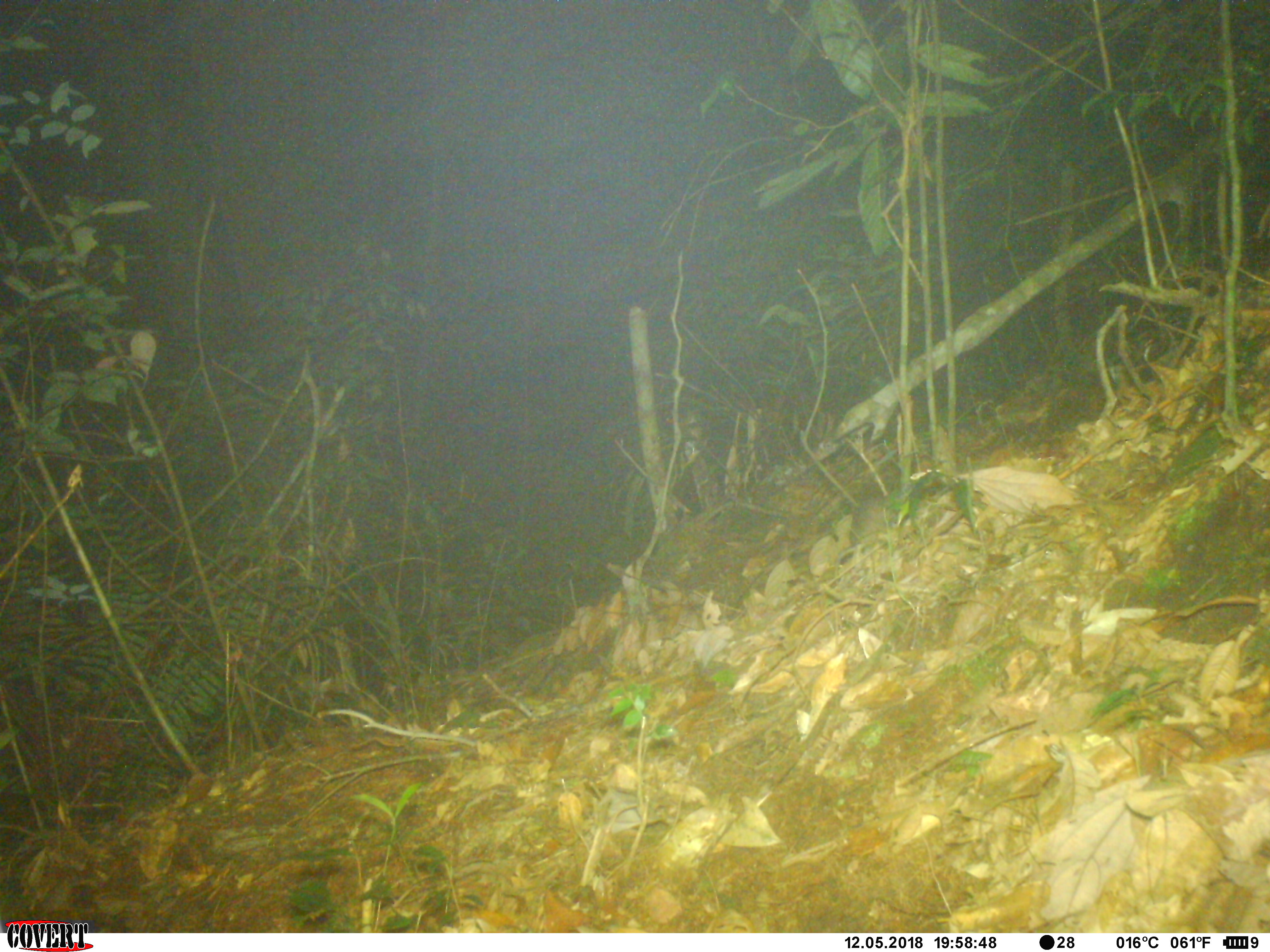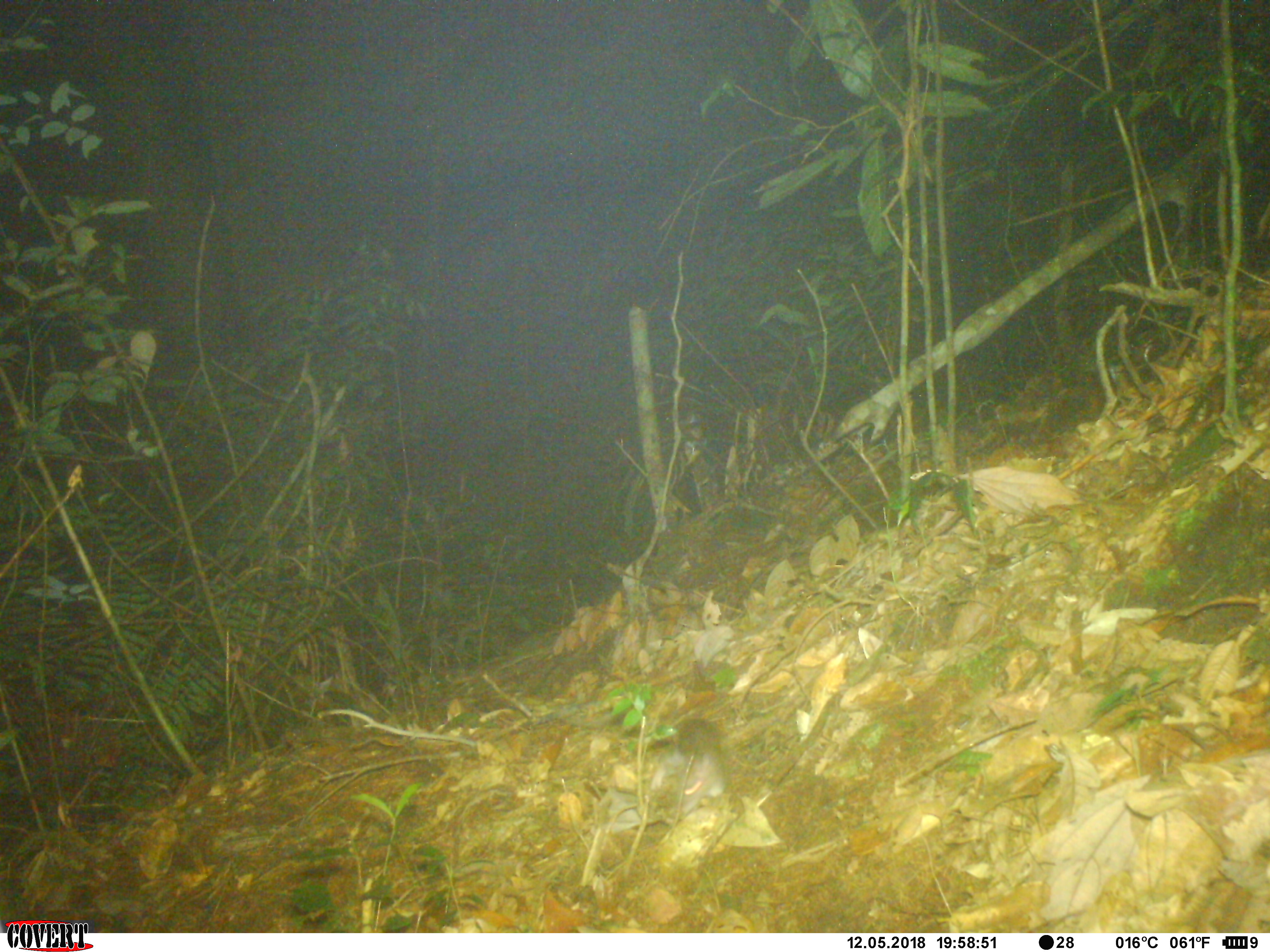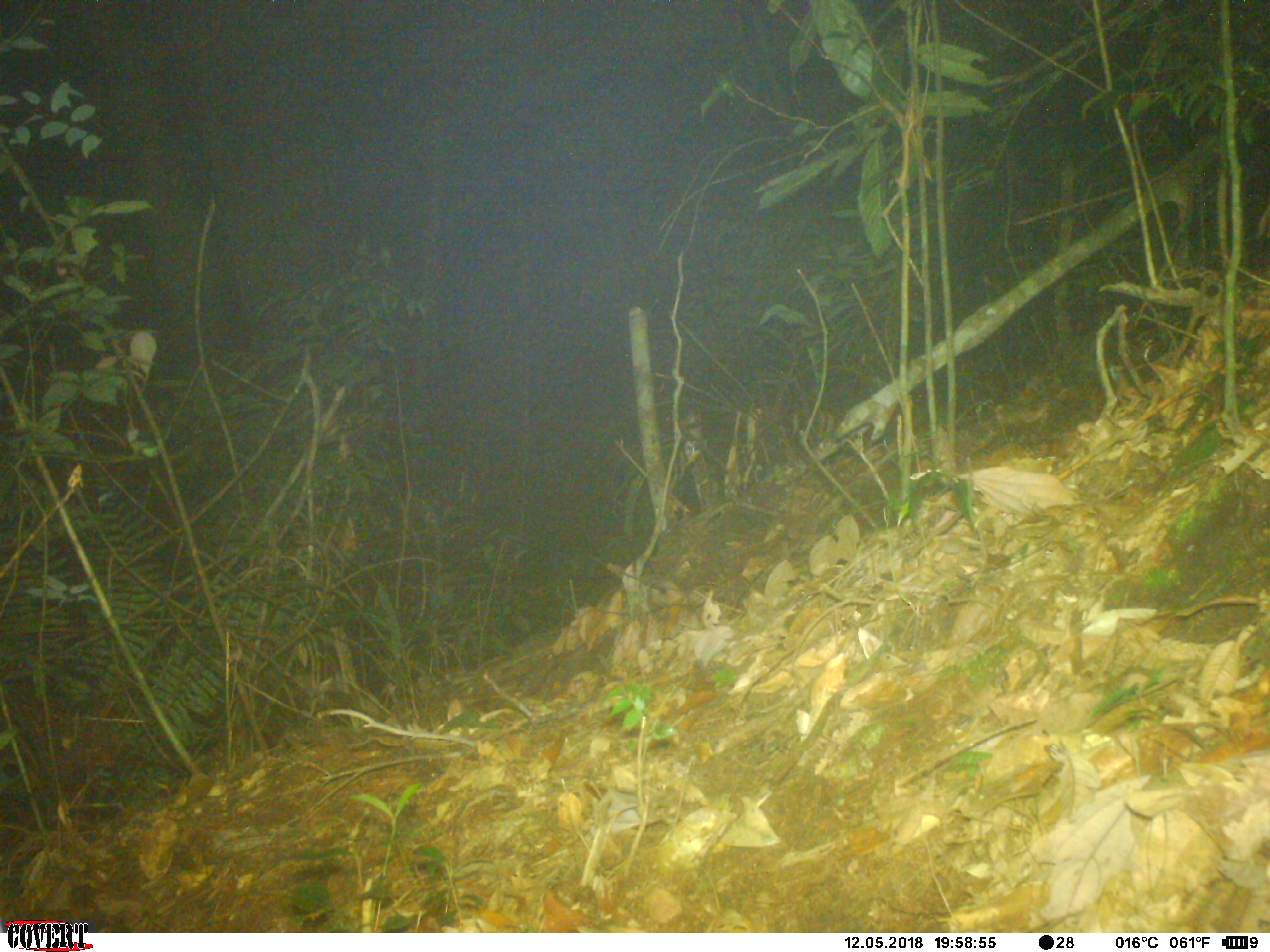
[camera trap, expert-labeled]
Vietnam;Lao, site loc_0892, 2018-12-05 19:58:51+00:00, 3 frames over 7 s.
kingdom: Animalia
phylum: Chordata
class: Mammalia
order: Rodentia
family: Muridae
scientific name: Muridae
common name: old-world mice and rats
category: unidentified murid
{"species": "unidentified murid (old-world mice and rats) (Muridae)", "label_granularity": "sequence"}